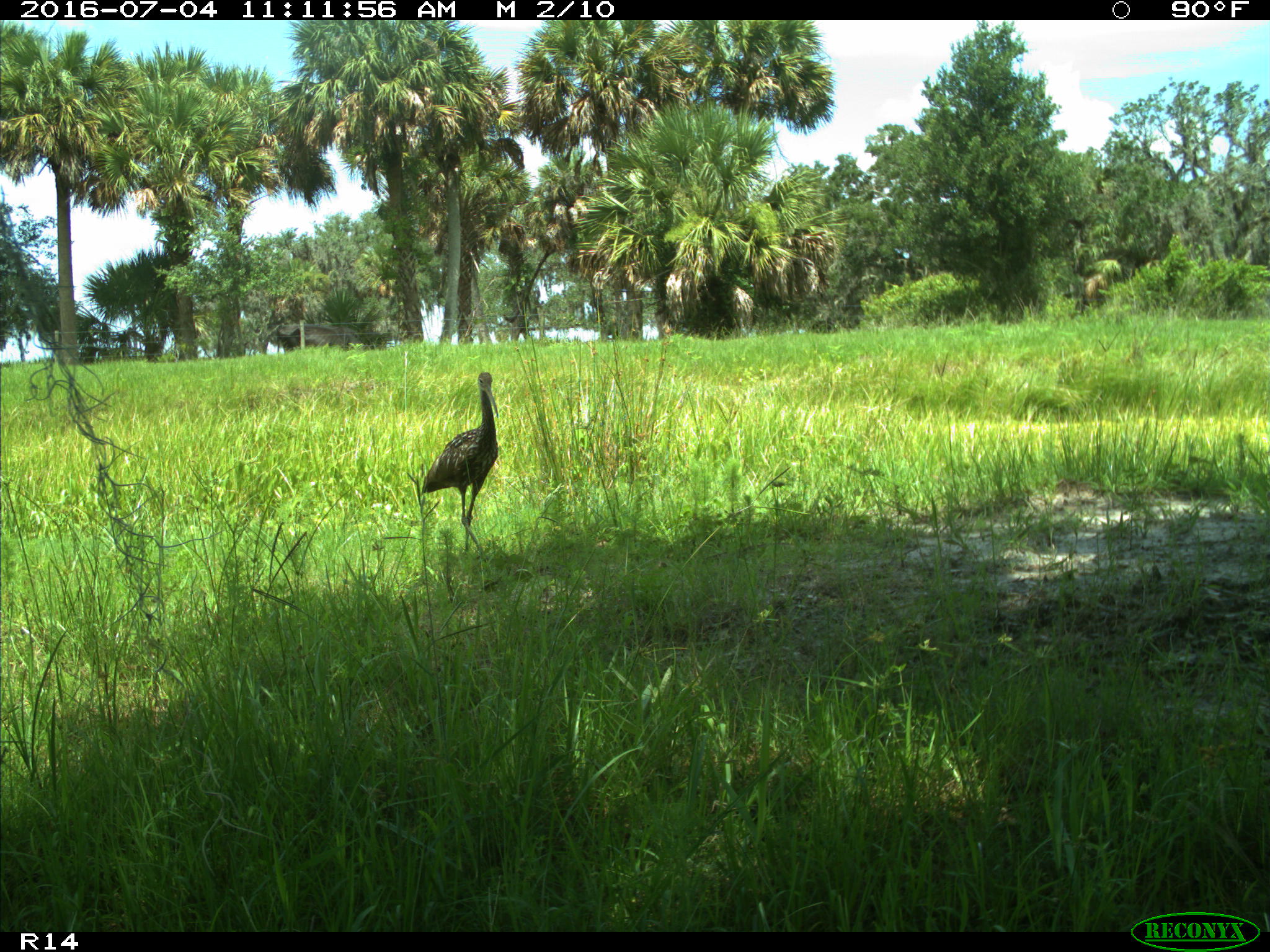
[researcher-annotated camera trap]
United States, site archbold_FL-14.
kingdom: Animalia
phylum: Chordata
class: Aves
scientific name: Aves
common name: birds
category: unidentified bird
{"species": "unidentified bird (birds) (Aves)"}